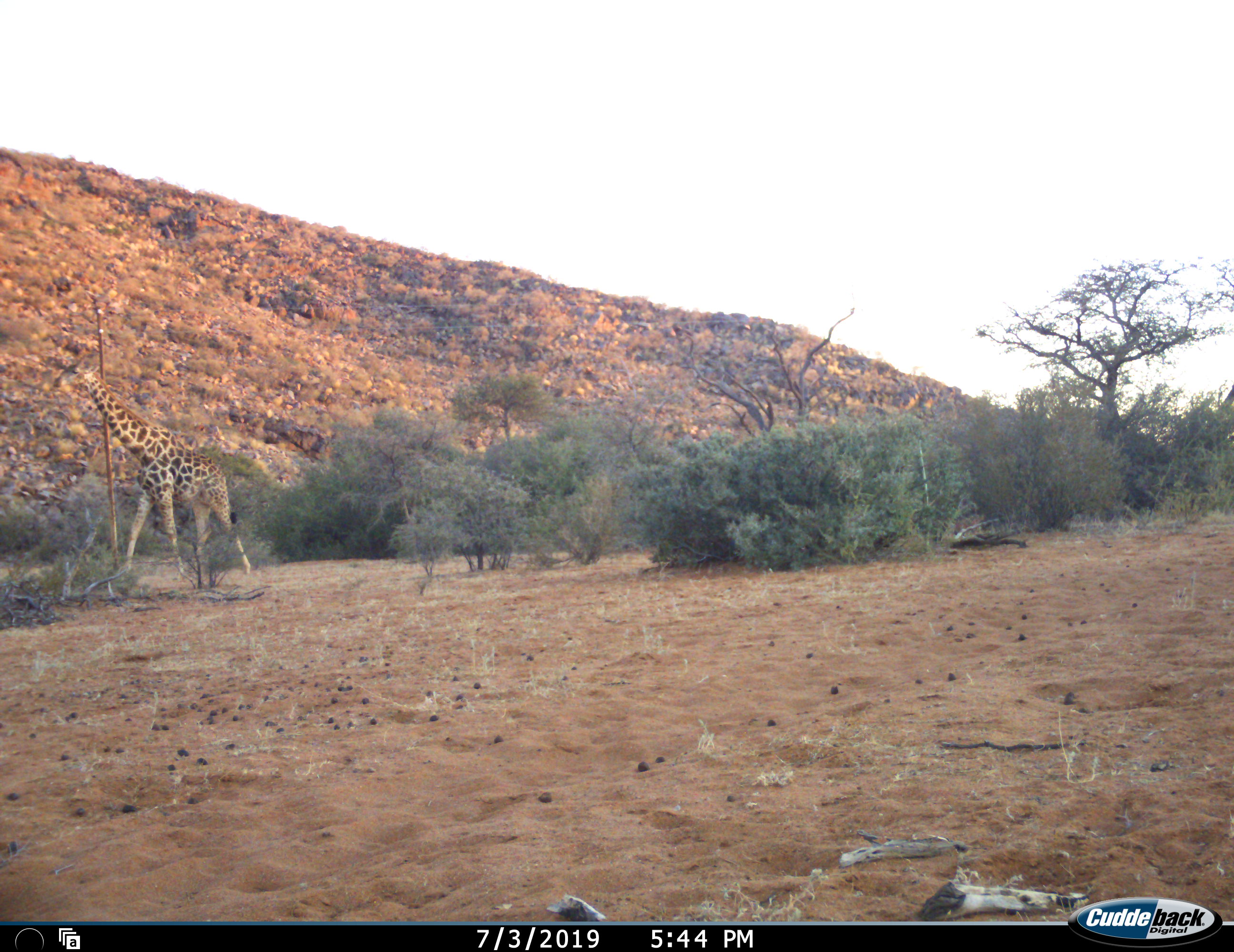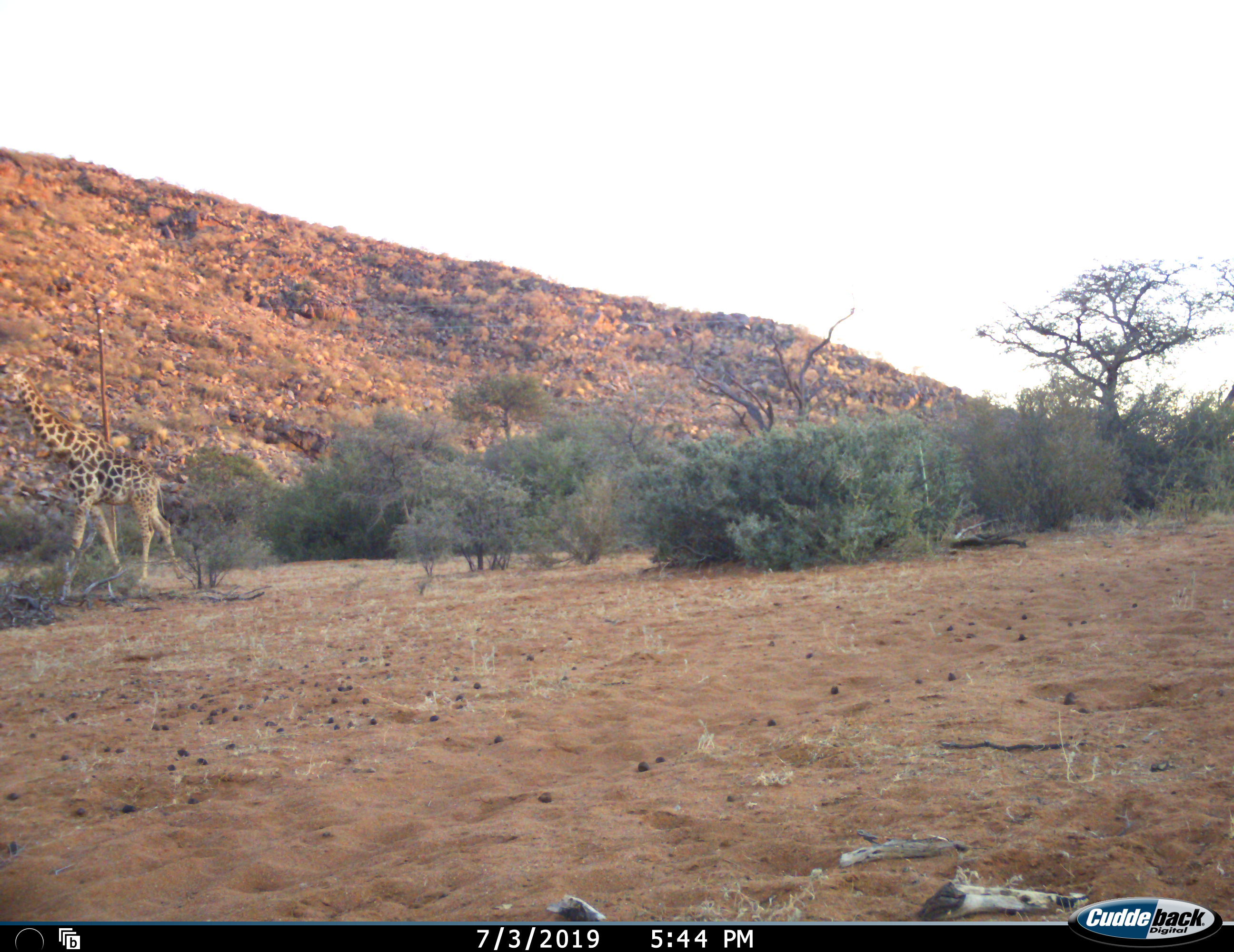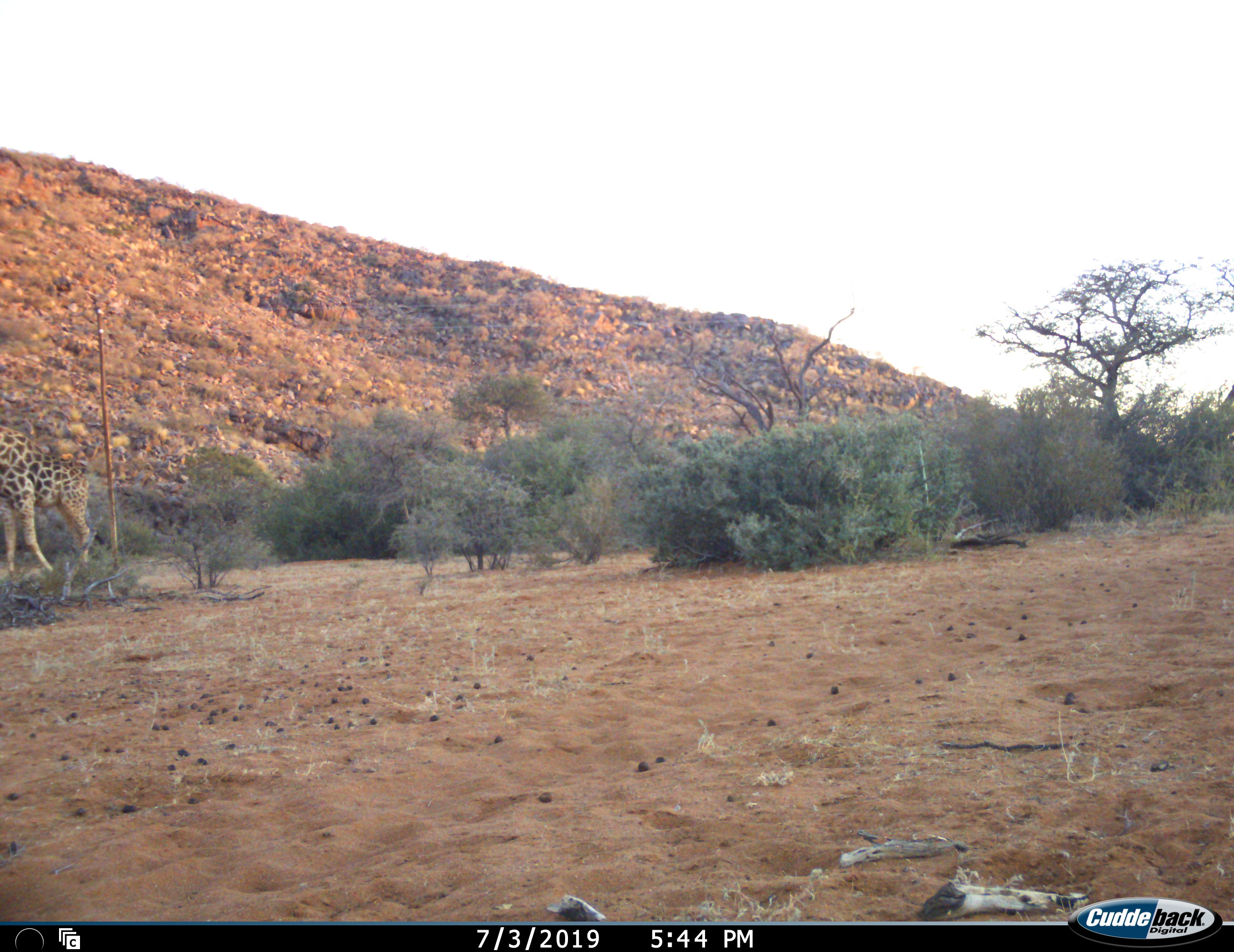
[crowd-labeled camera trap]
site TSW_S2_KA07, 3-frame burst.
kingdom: Animalia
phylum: Chordata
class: Mammalia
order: Artiodactyla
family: Giraffidae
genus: Giraffa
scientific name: Giraffa camelopardalis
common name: giraffe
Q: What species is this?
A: Giraffe (Giraffa camelopardalis).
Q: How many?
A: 1.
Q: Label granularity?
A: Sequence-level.